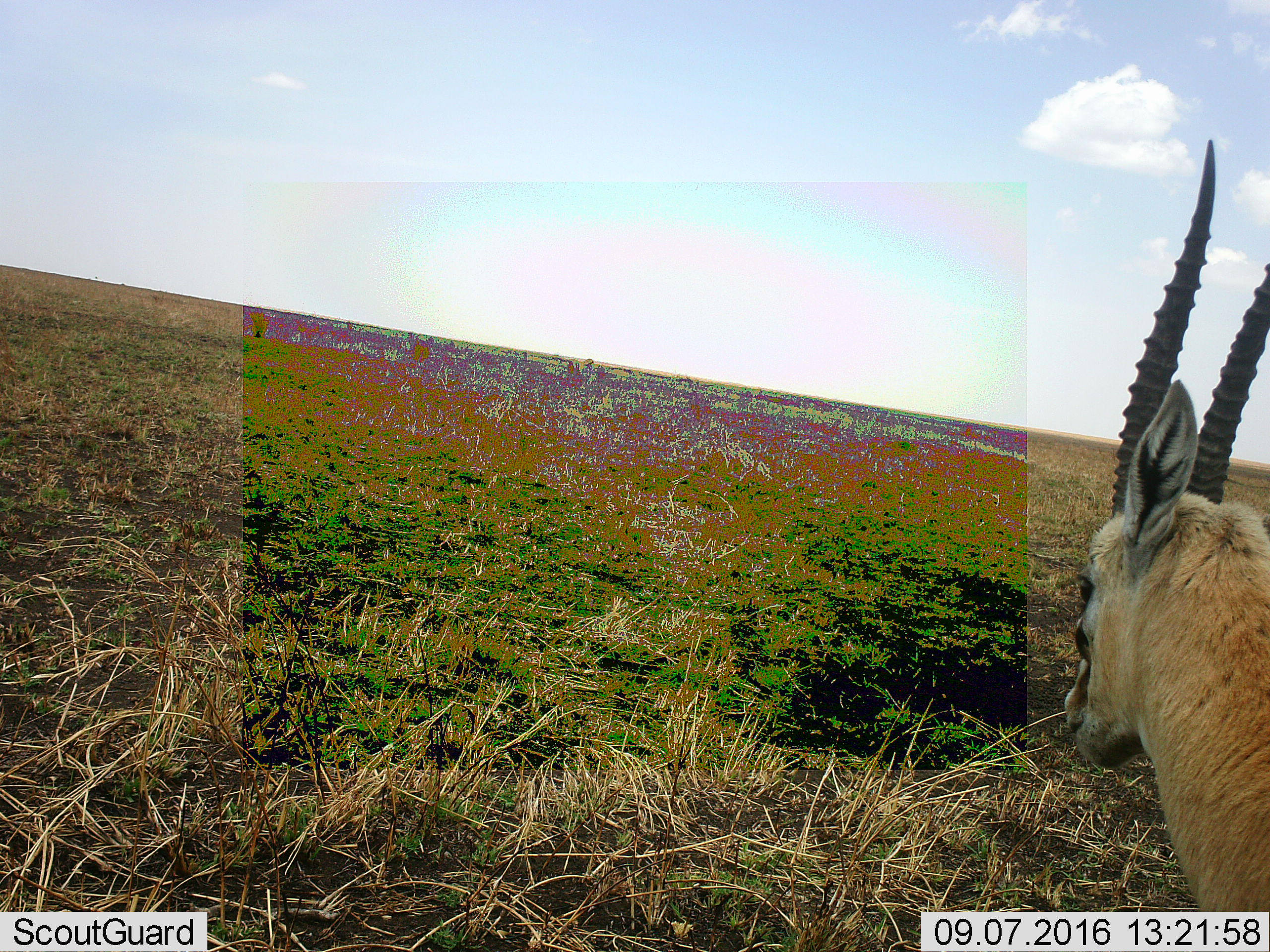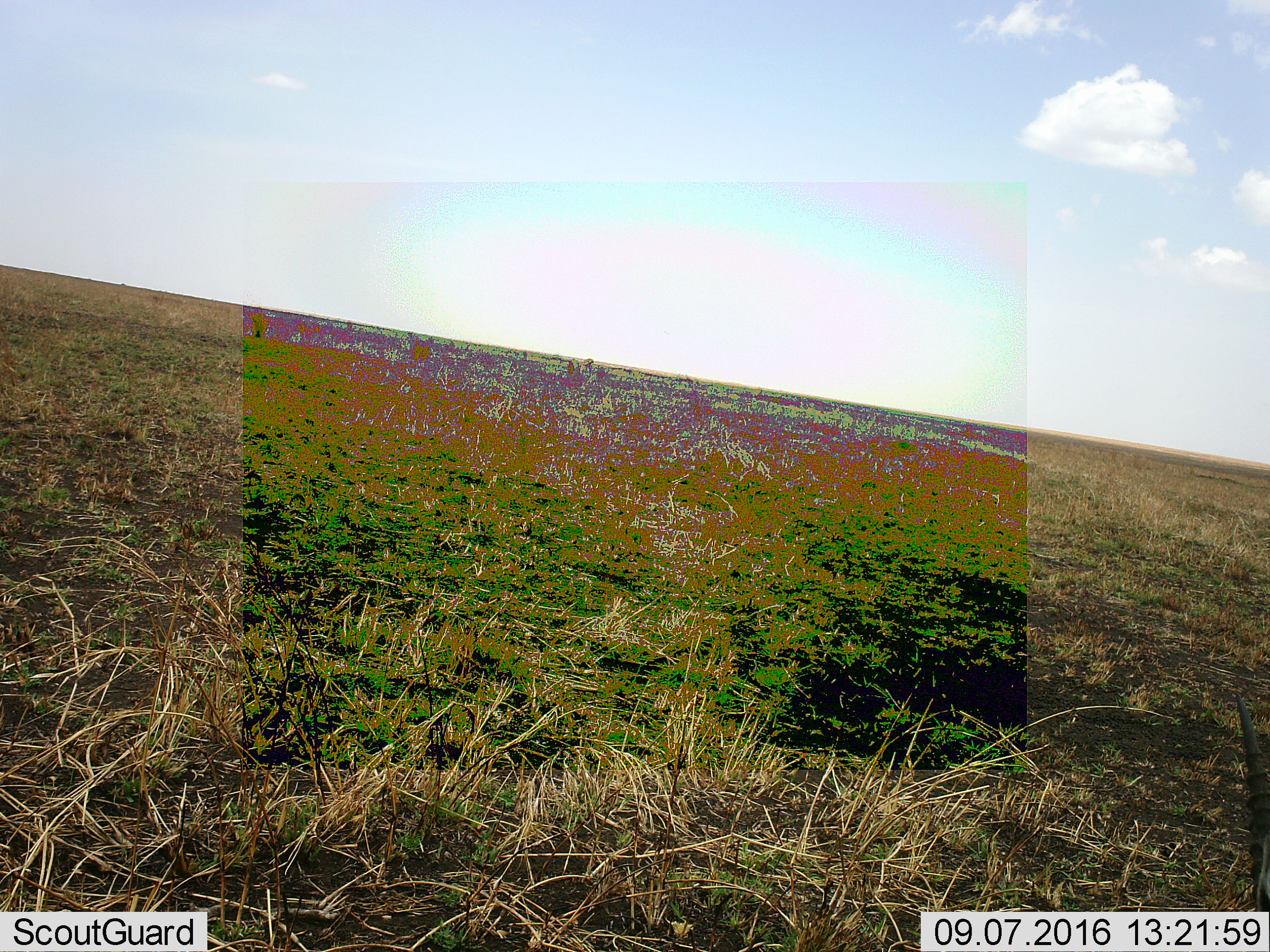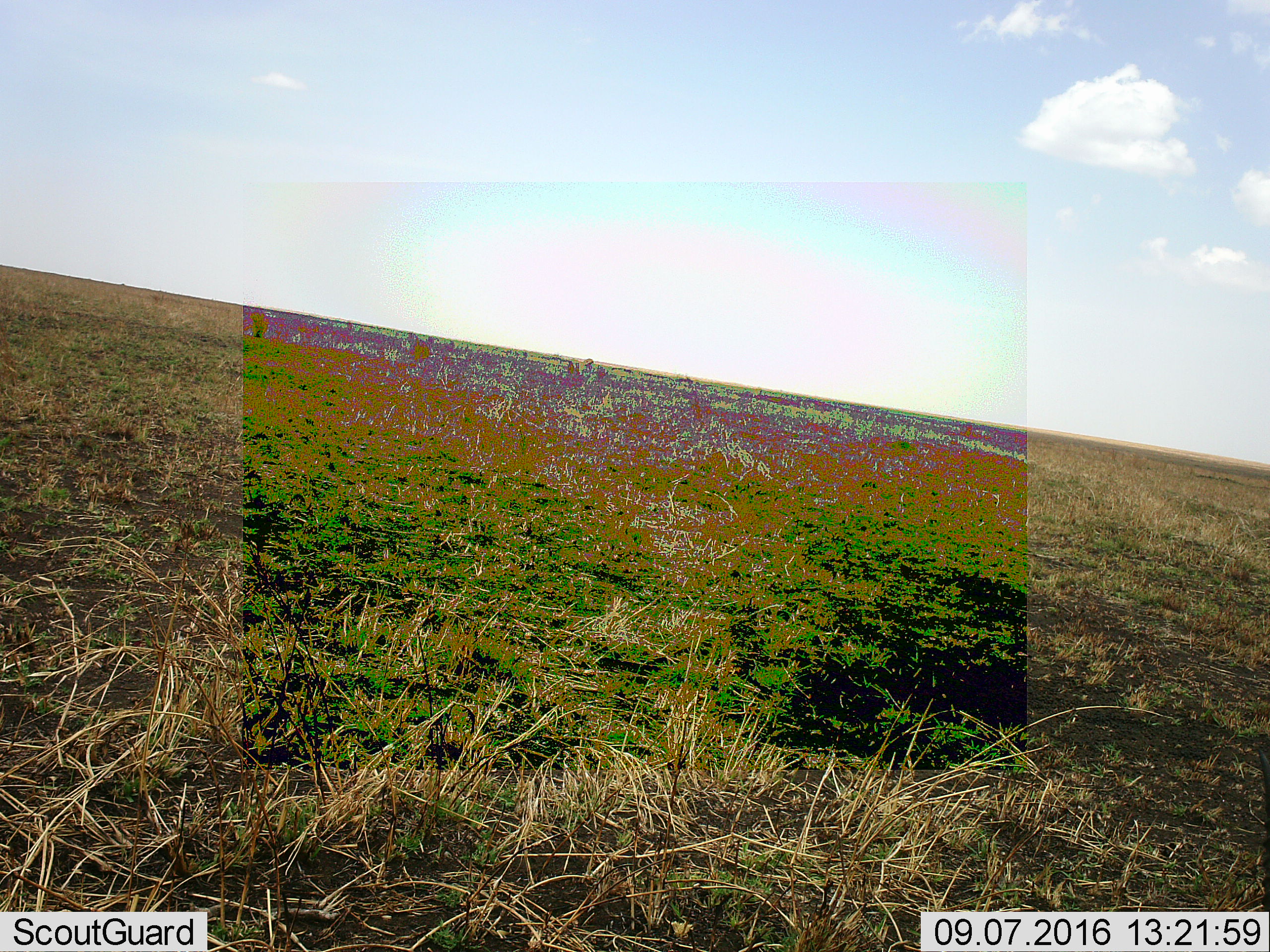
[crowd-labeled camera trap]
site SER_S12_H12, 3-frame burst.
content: unidentified animal